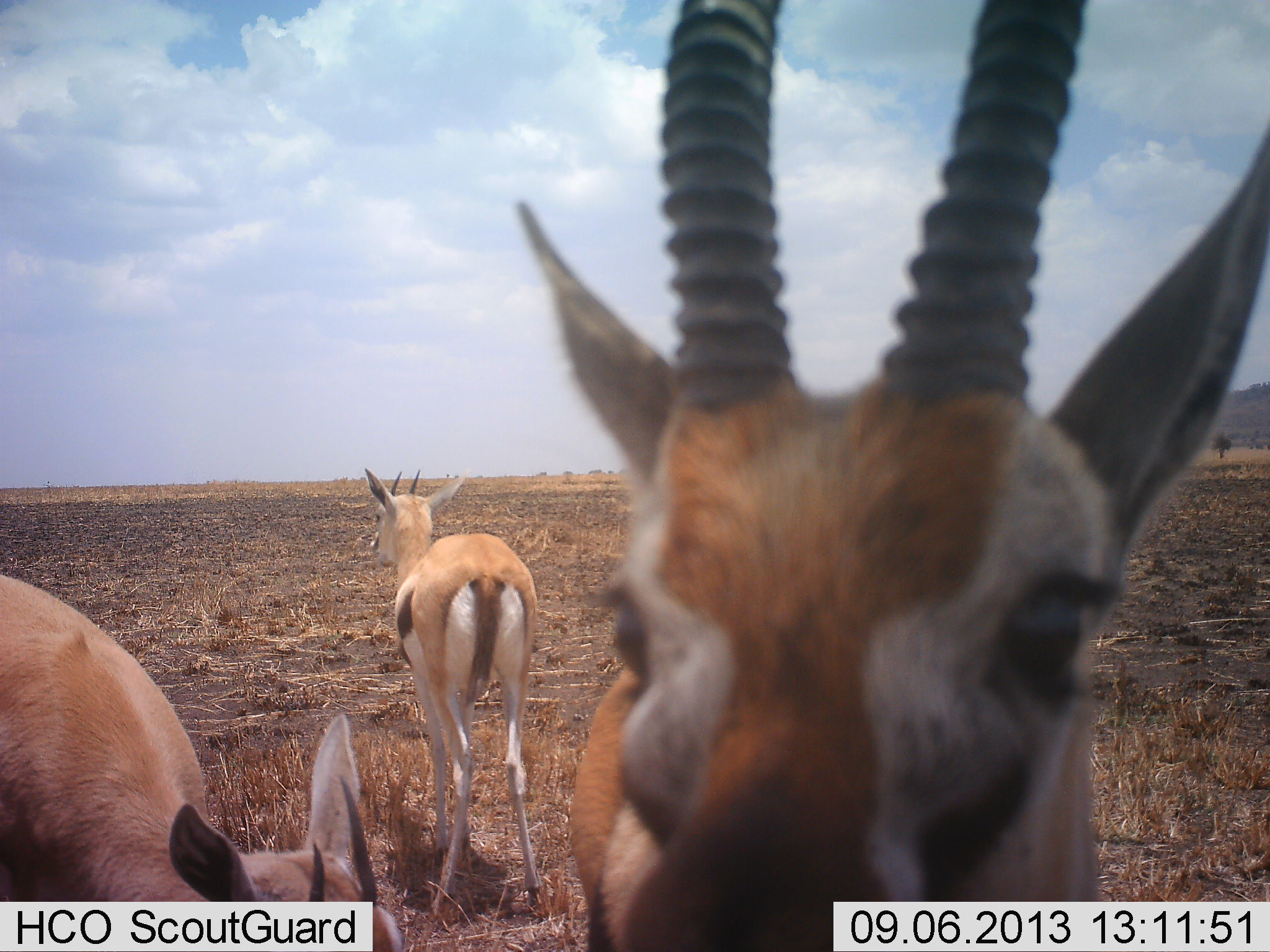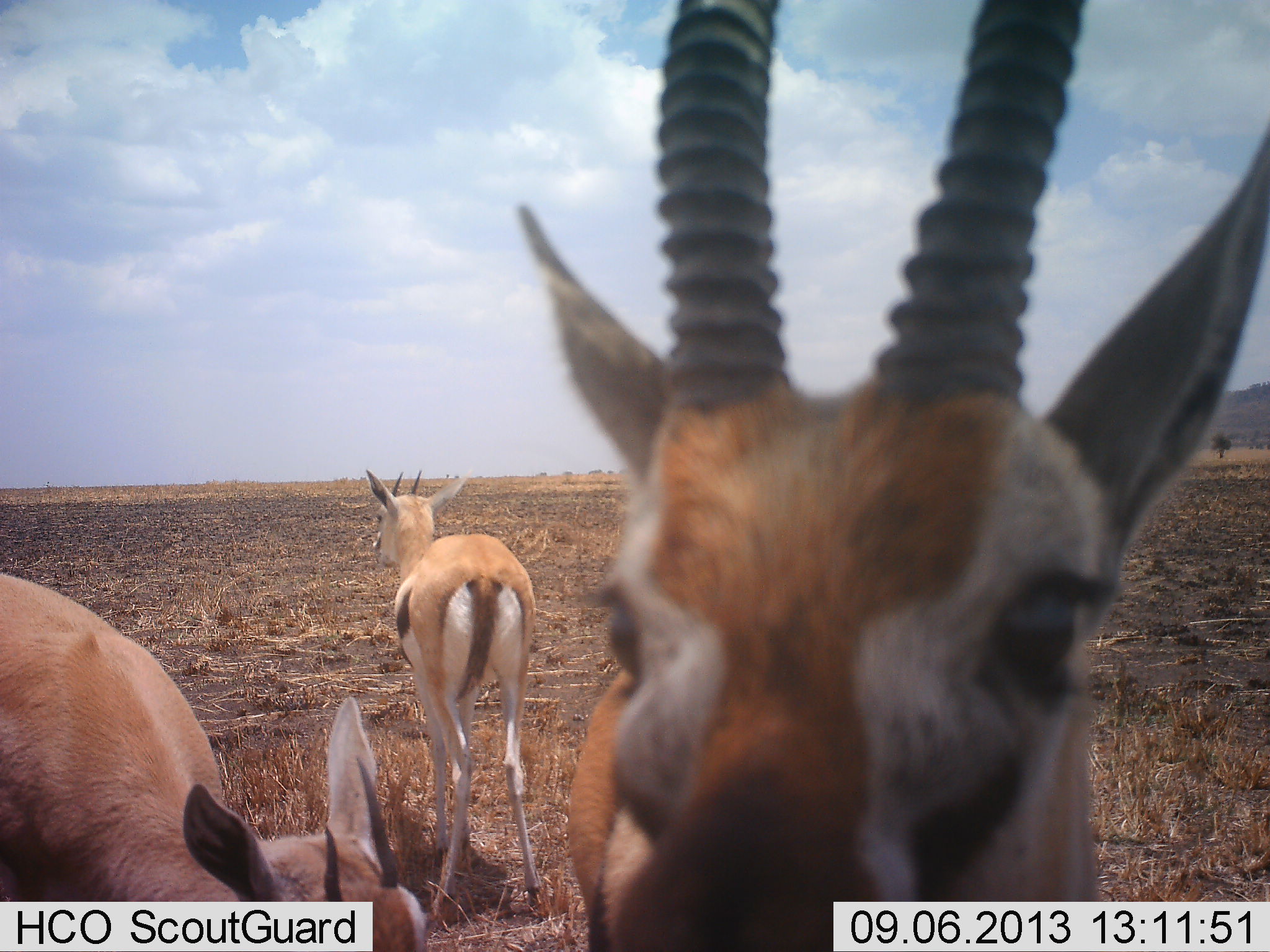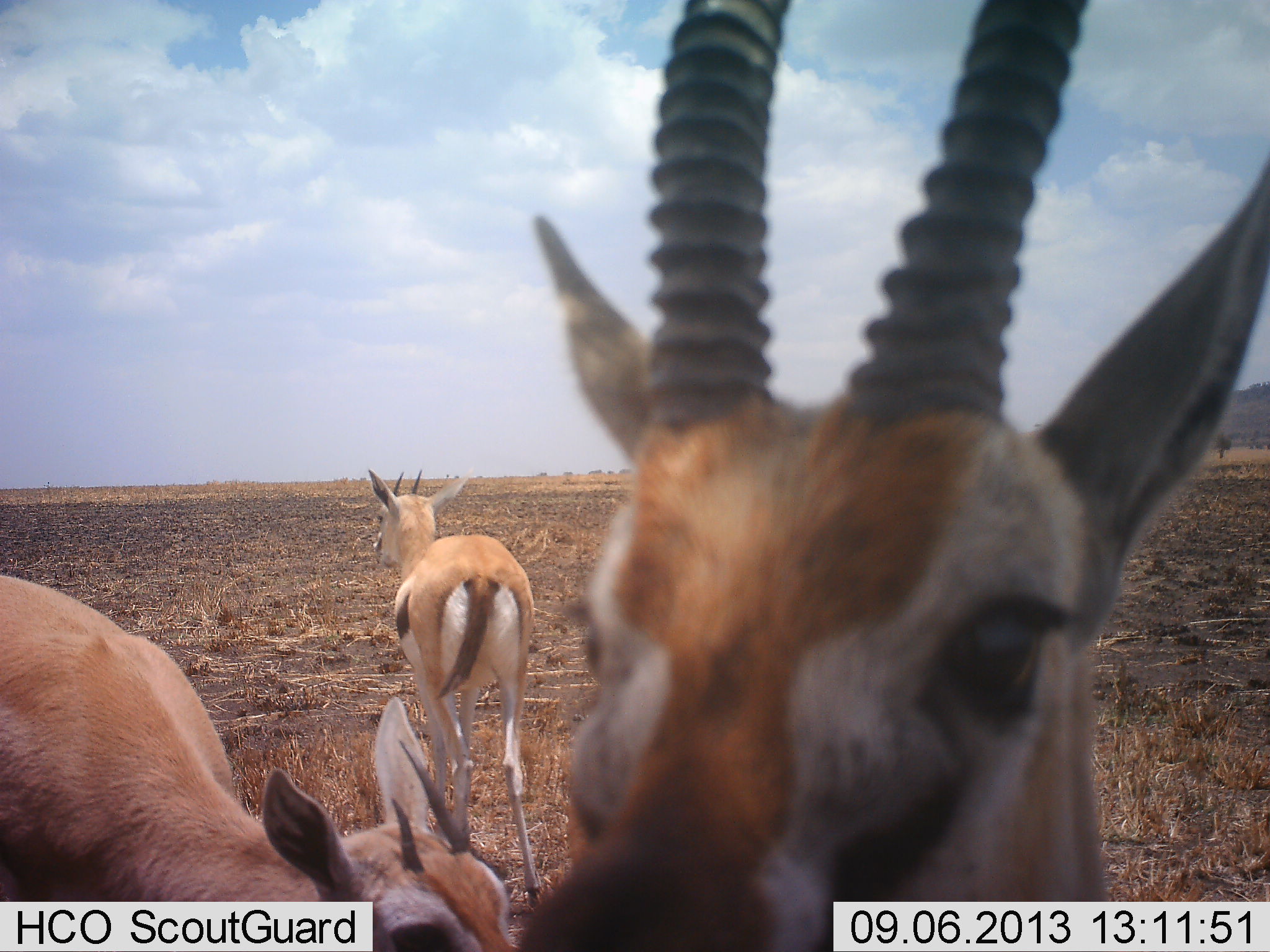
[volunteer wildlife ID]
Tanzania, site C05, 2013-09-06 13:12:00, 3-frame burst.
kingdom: Animalia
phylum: Chordata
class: Mammalia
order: Artiodactyla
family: Bovidae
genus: Eudorcas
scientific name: Eudorcas thomsonii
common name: thomson's gazelle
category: gazellethomsons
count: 3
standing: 96%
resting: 0%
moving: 4%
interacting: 4%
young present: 0%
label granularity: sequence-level